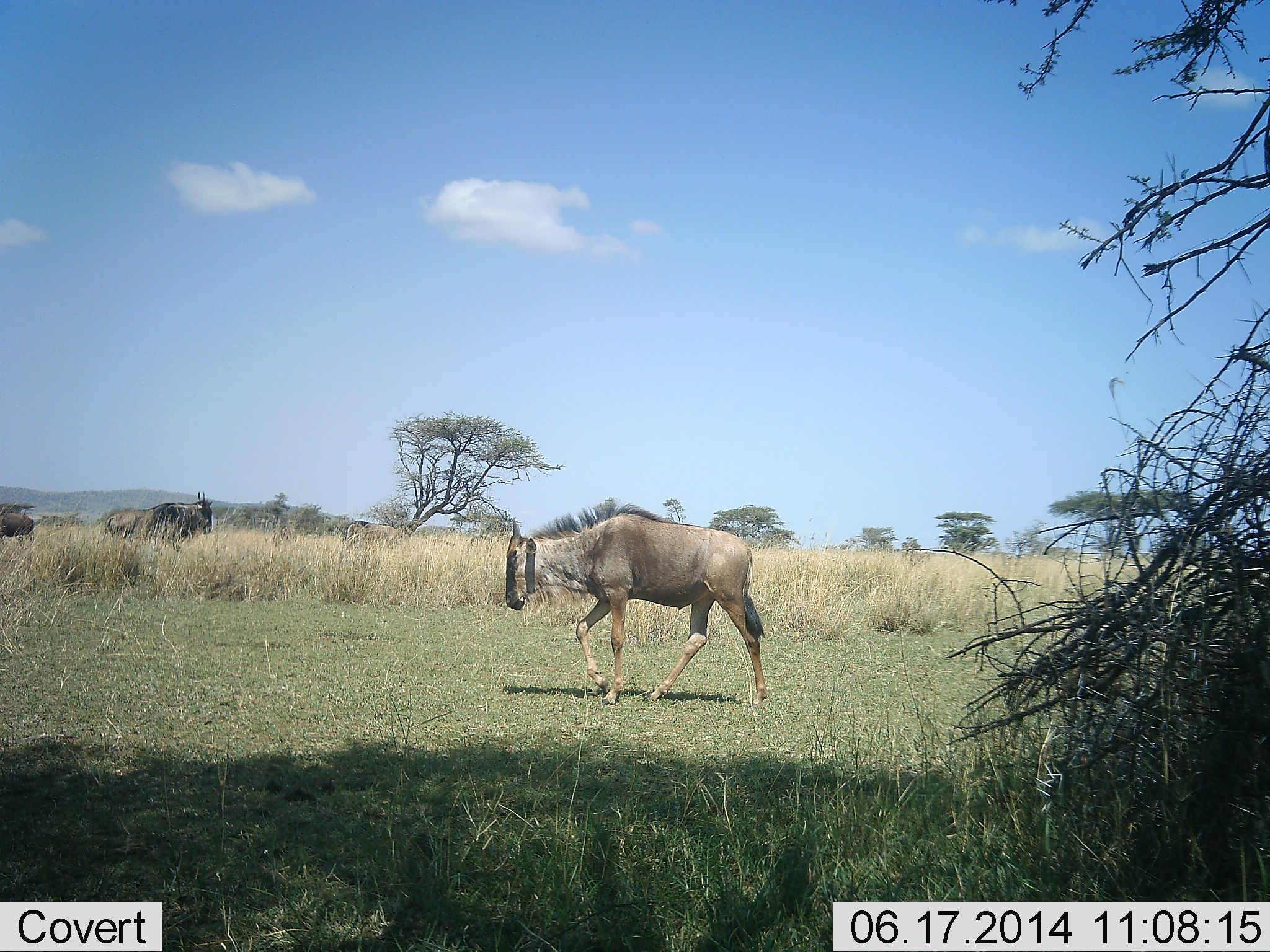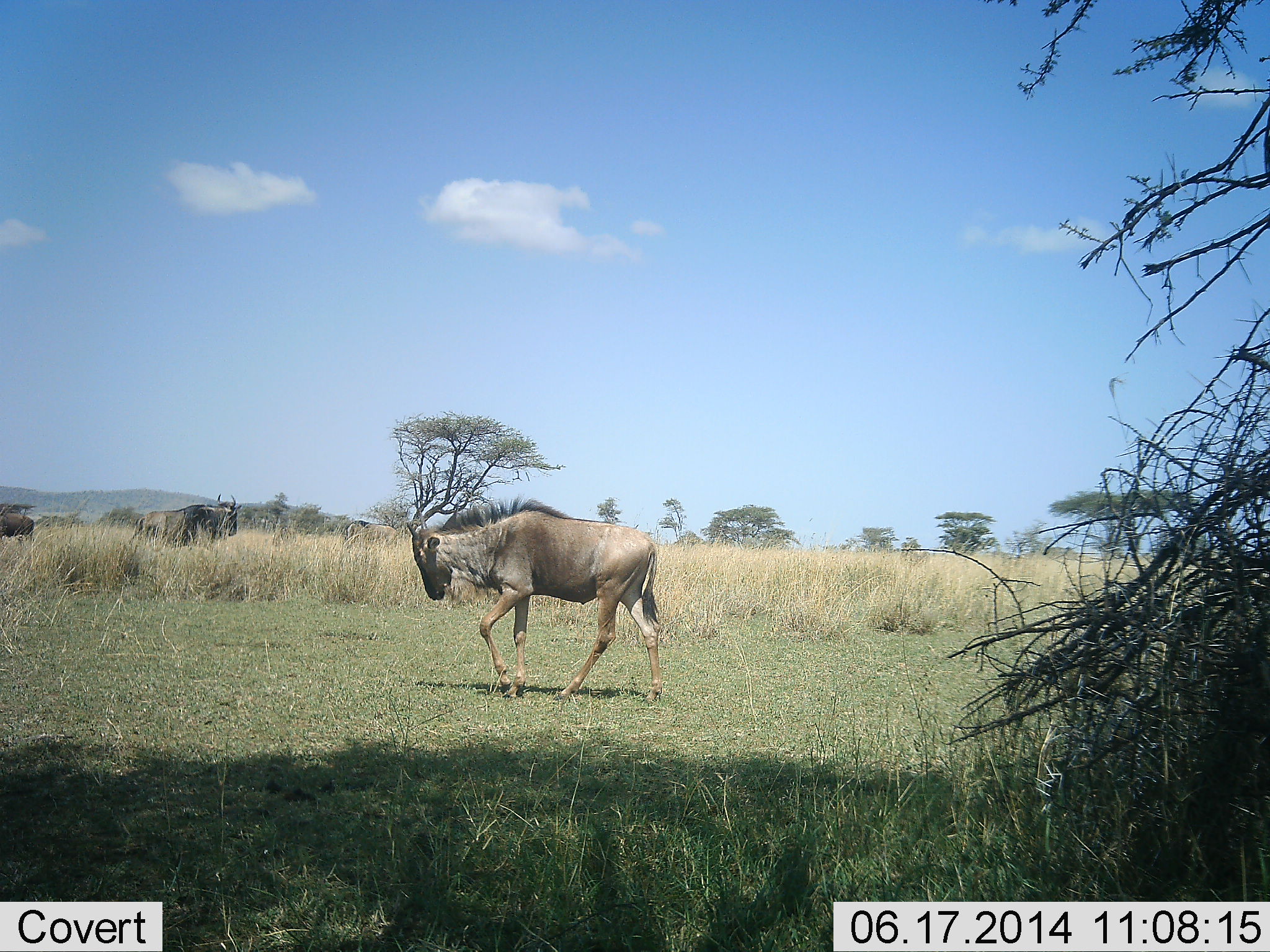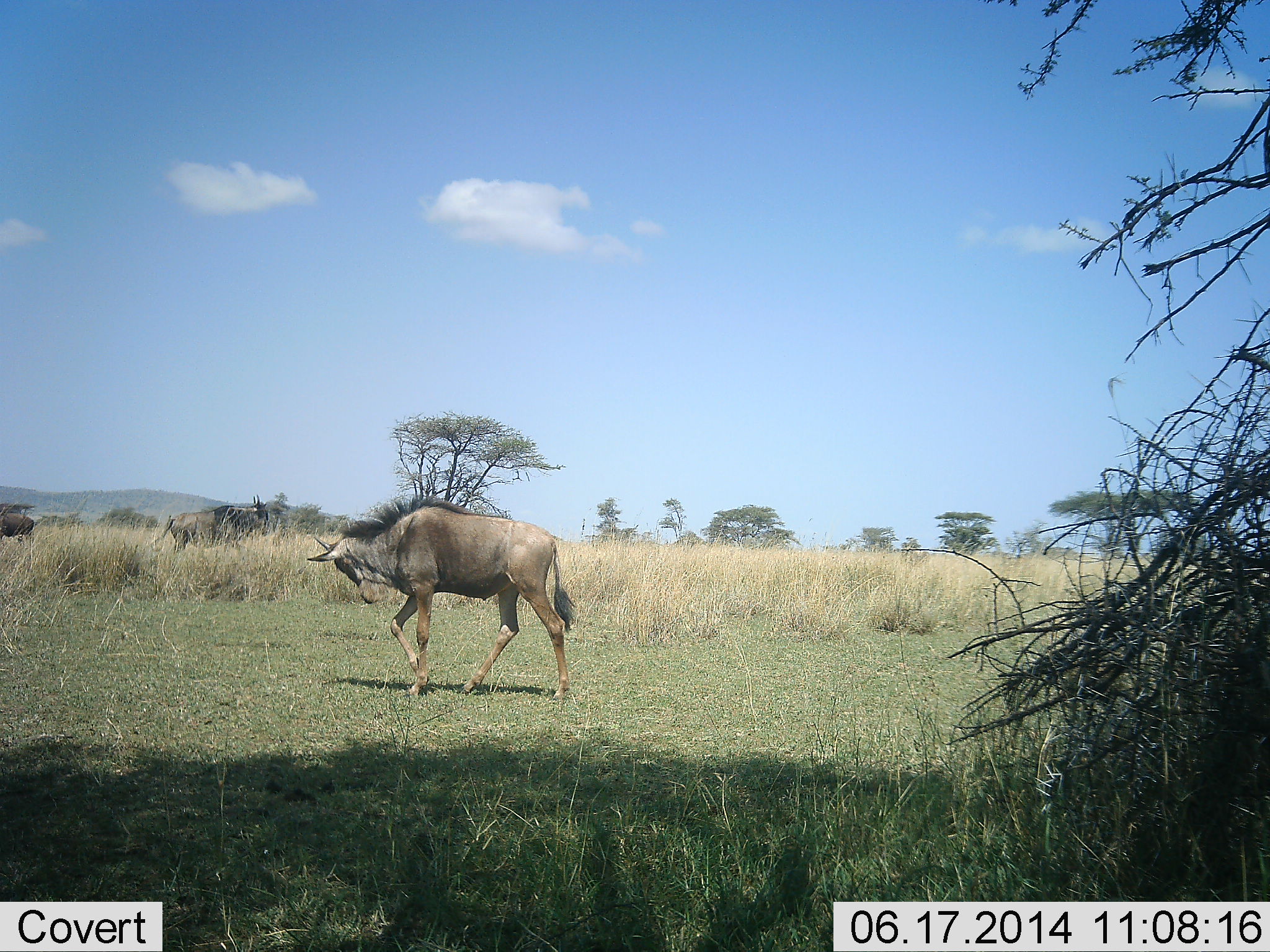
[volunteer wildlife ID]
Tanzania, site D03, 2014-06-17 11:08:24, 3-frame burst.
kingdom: Animalia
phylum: Chordata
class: Mammalia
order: Artiodactyla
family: Bovidae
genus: Connochaetes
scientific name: Connochaetes taurinus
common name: blue wildebeest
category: wildebeest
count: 3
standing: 20%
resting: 0%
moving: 100%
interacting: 0%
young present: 10%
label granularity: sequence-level